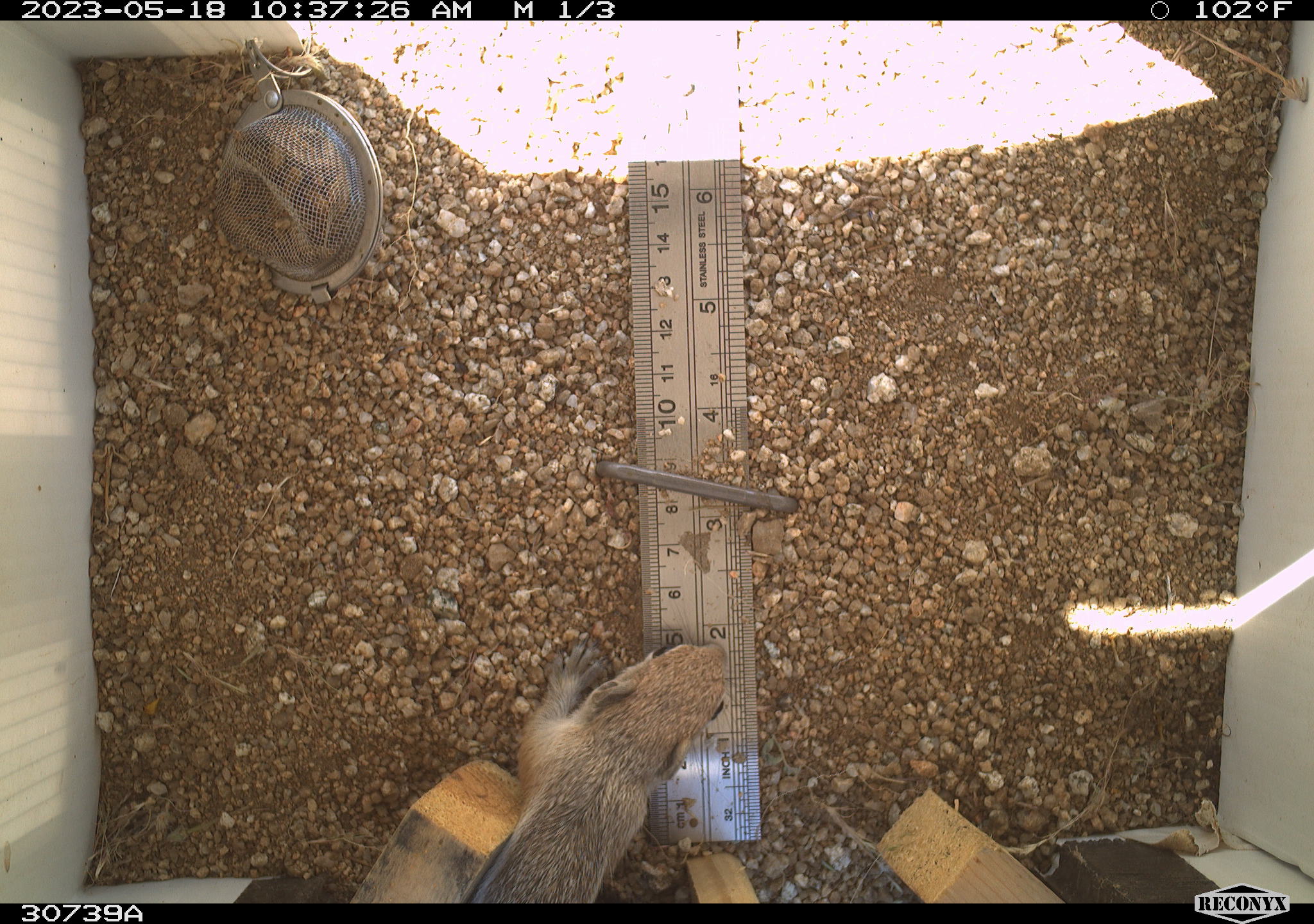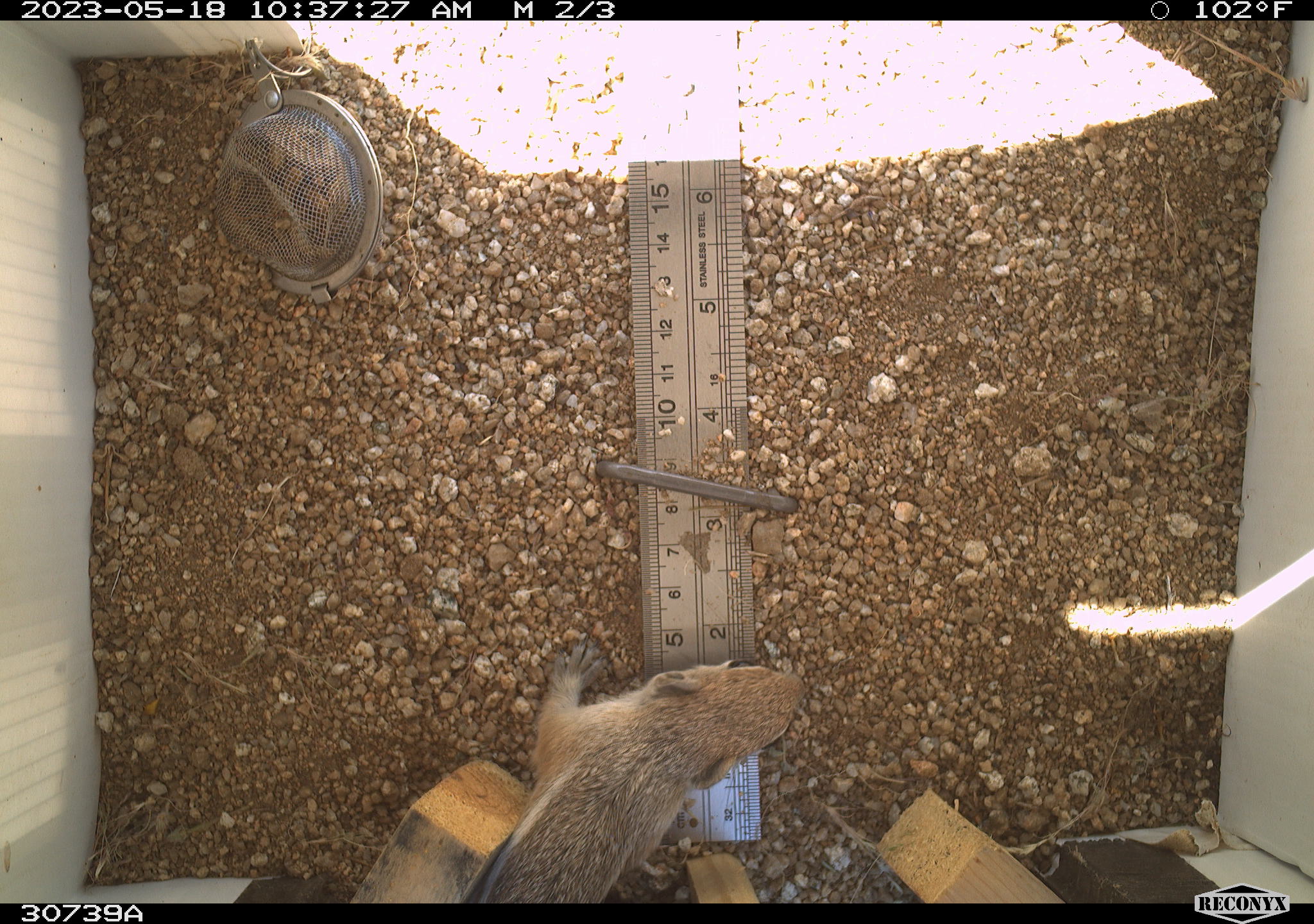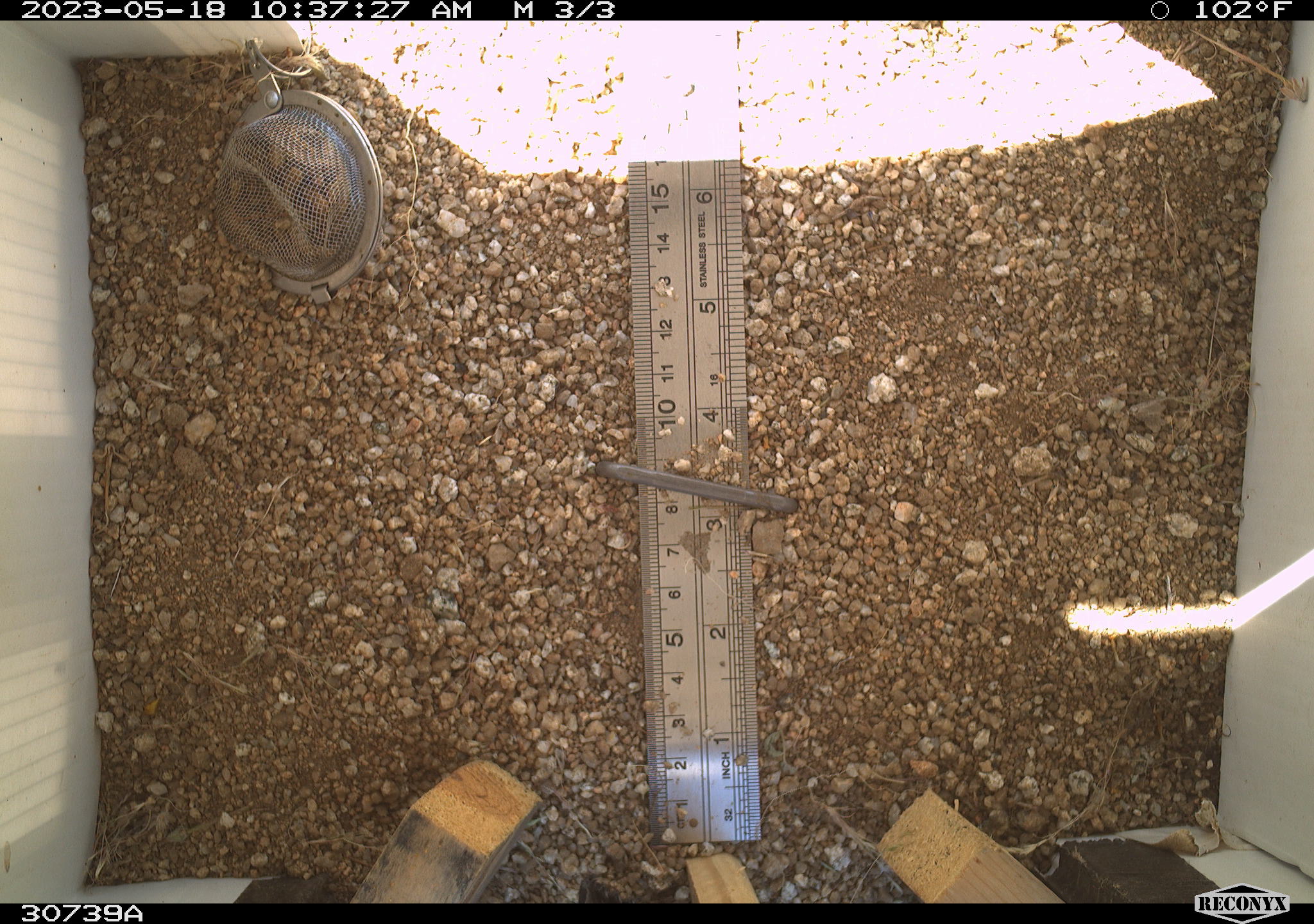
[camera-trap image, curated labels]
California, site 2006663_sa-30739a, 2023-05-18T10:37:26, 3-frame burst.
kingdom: Animalia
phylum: Chordata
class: Mammalia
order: Rodentia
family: Sciuridae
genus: Ammospermophilus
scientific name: Ammospermophilus leucurus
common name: white-tailed antelope squirrel